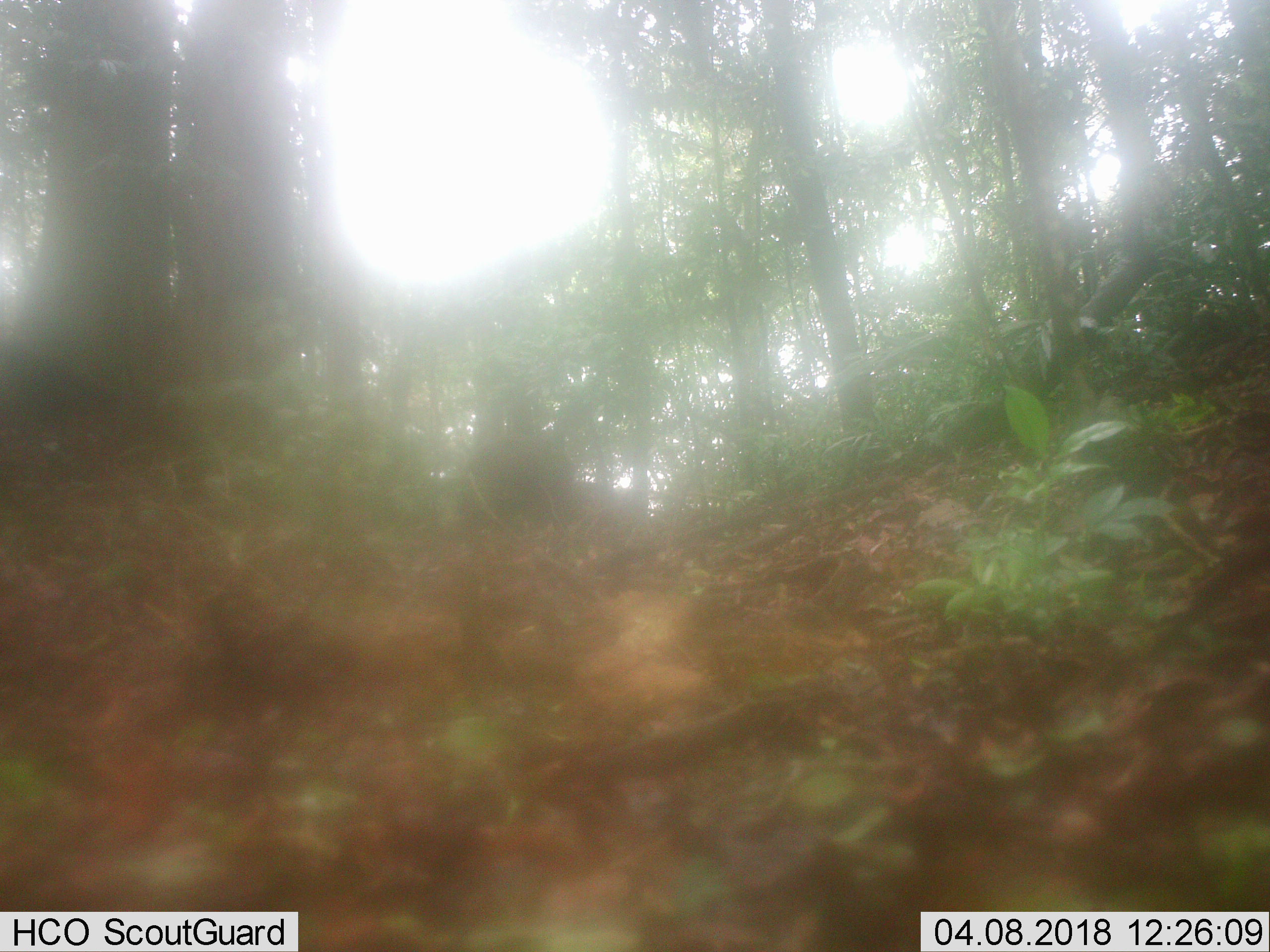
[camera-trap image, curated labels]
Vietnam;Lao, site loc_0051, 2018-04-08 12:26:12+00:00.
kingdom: Animalia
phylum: Chordata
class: Mammalia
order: Artiodactyla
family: Suidae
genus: Sus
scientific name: Sus scrofa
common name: eurasian wild pig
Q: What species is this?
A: Eurasian wild pig (Sus scrofa).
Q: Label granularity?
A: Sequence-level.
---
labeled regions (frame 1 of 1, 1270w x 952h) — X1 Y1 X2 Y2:
eurasian wild pig: 458 428 569 532